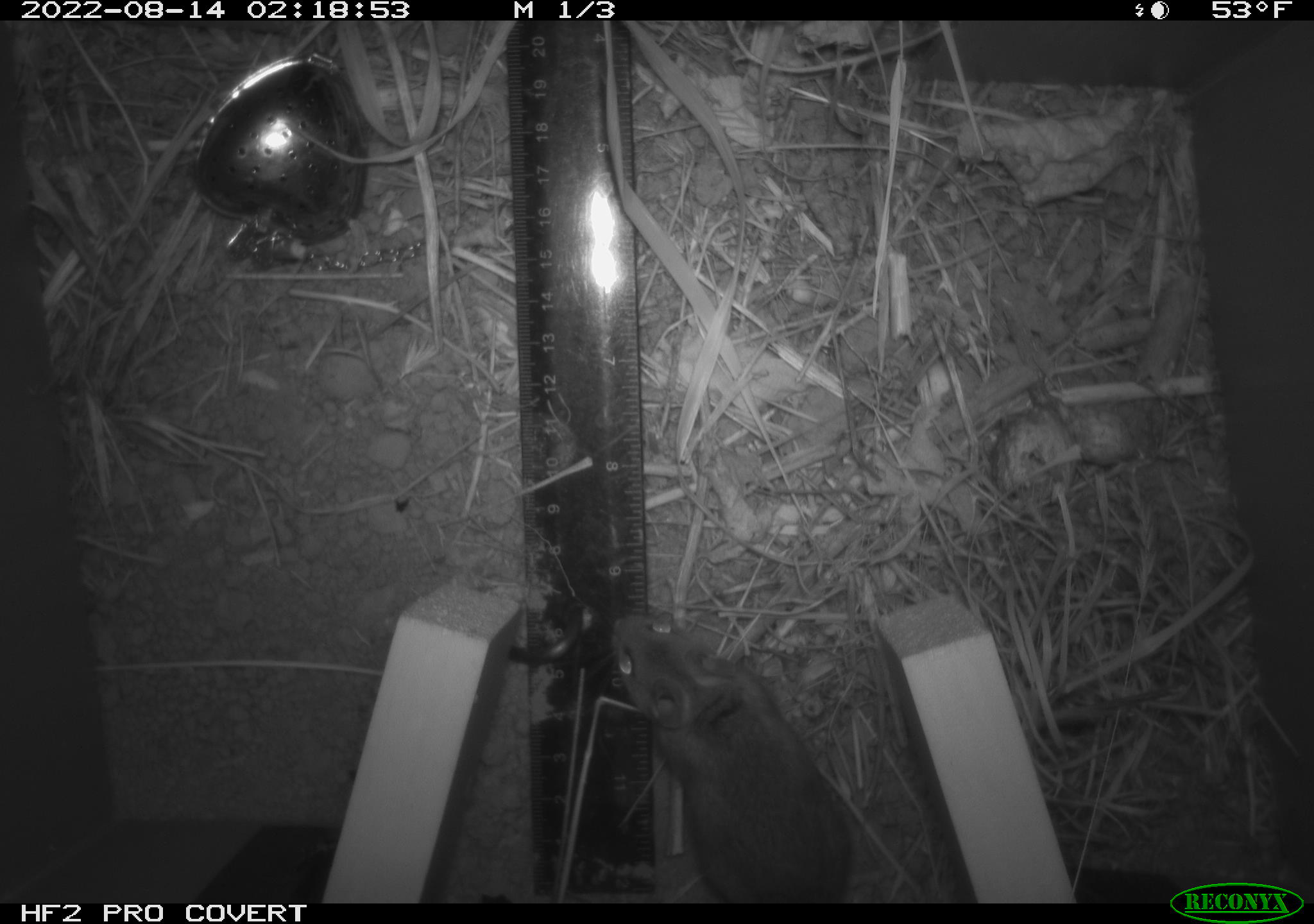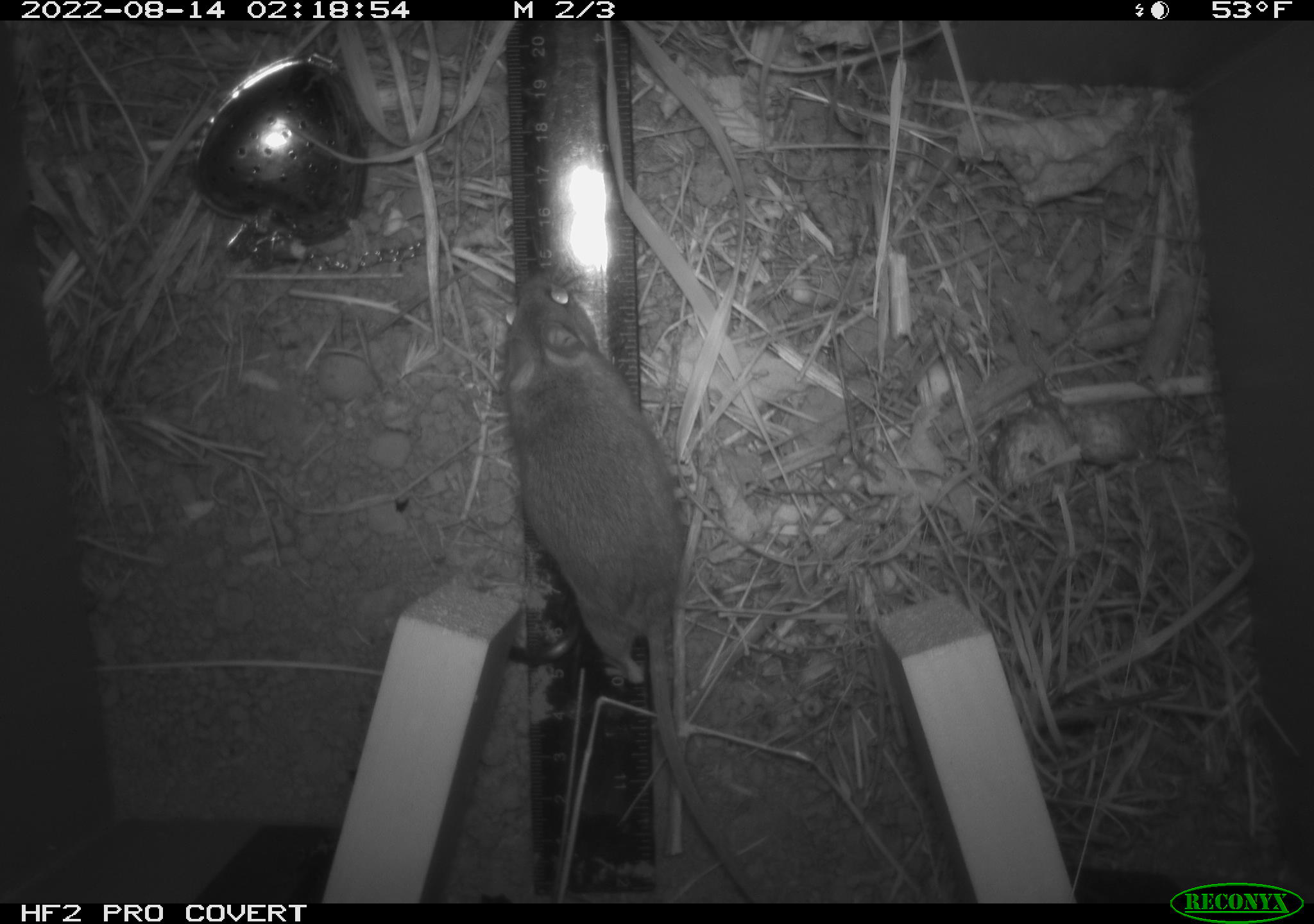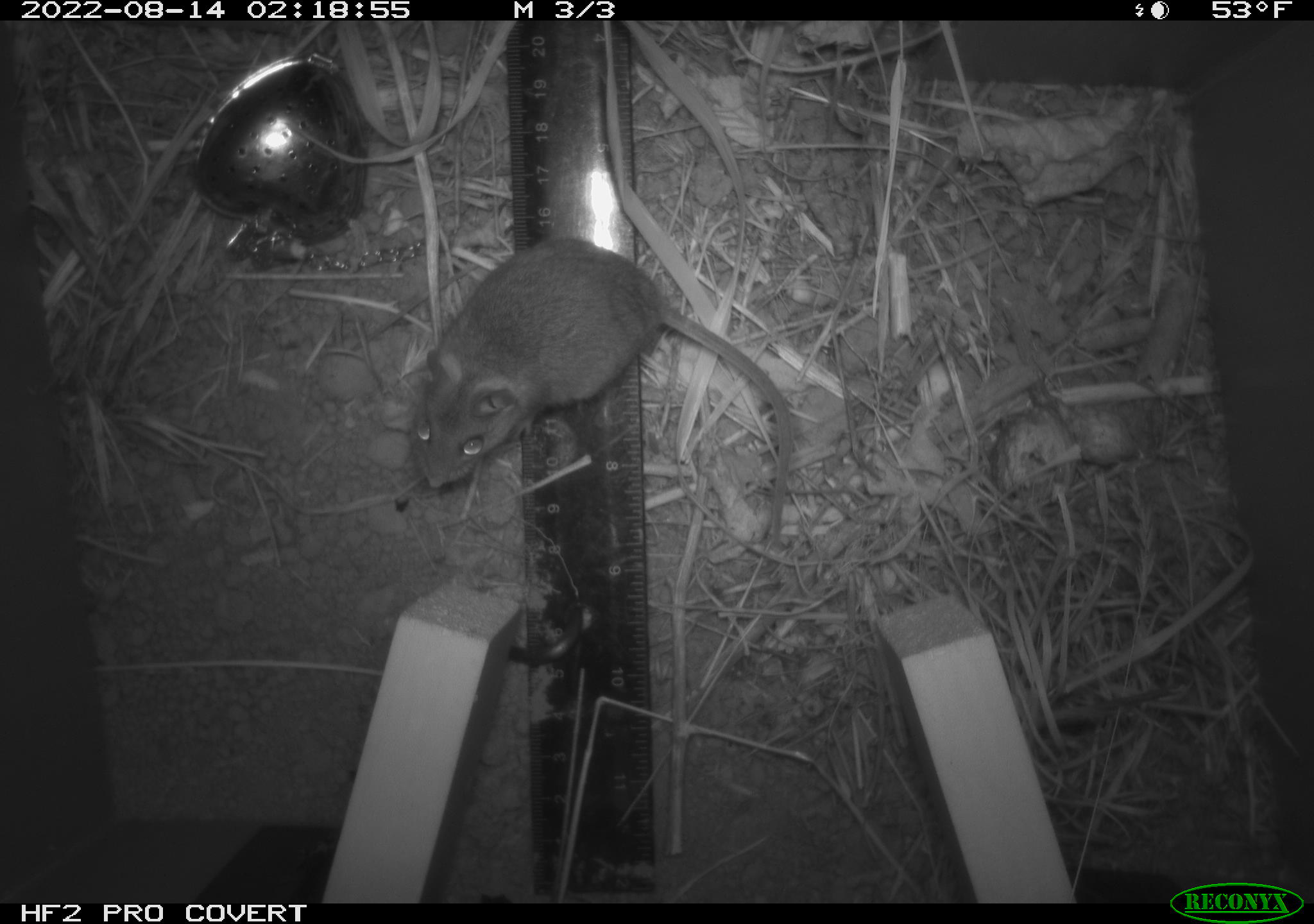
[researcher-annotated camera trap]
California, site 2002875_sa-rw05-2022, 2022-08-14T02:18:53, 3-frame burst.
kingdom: Animalia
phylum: Chordata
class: Mammalia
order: Rodentia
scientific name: Rodentia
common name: mouse species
Mouse species (Rodentia).